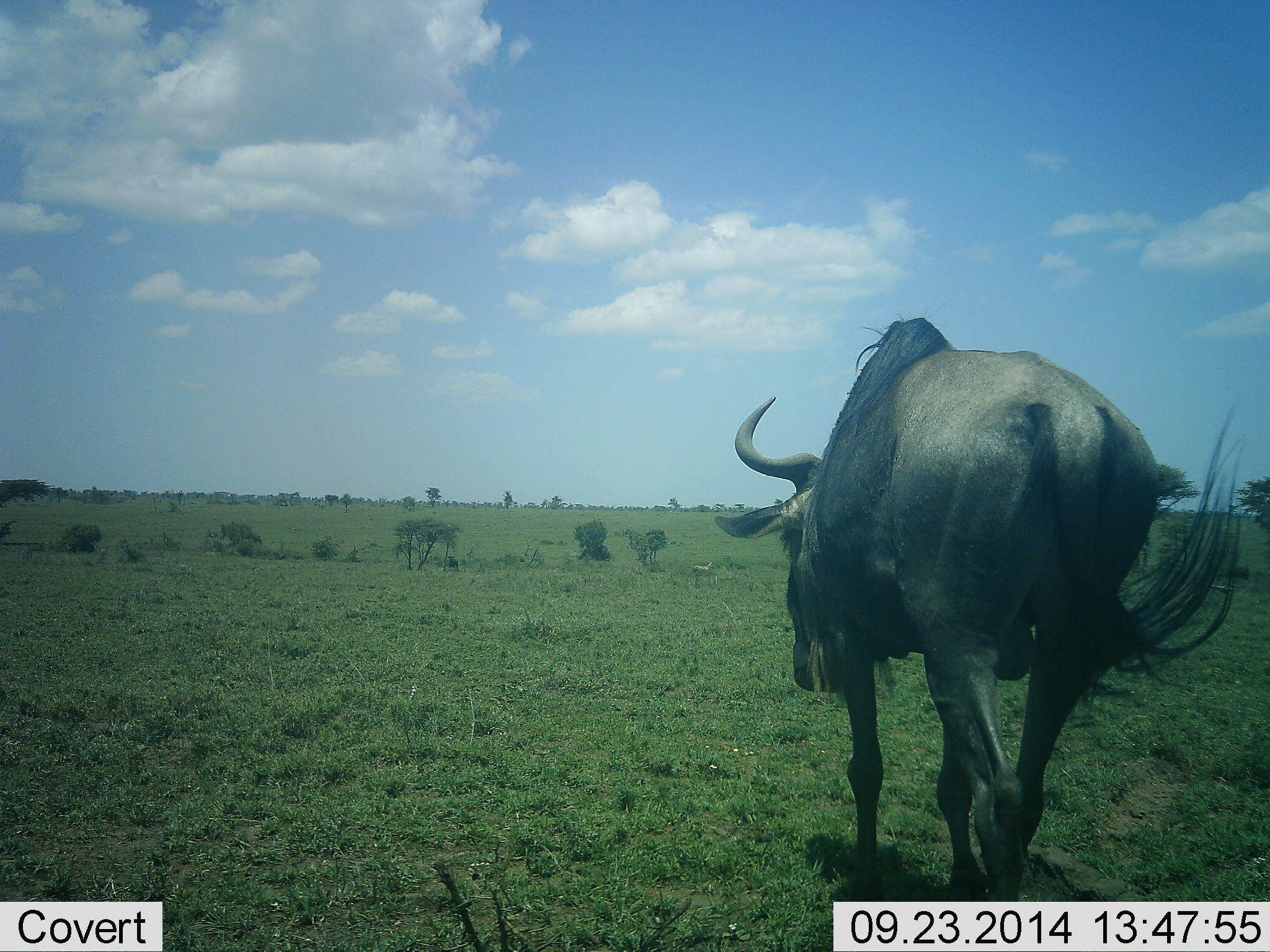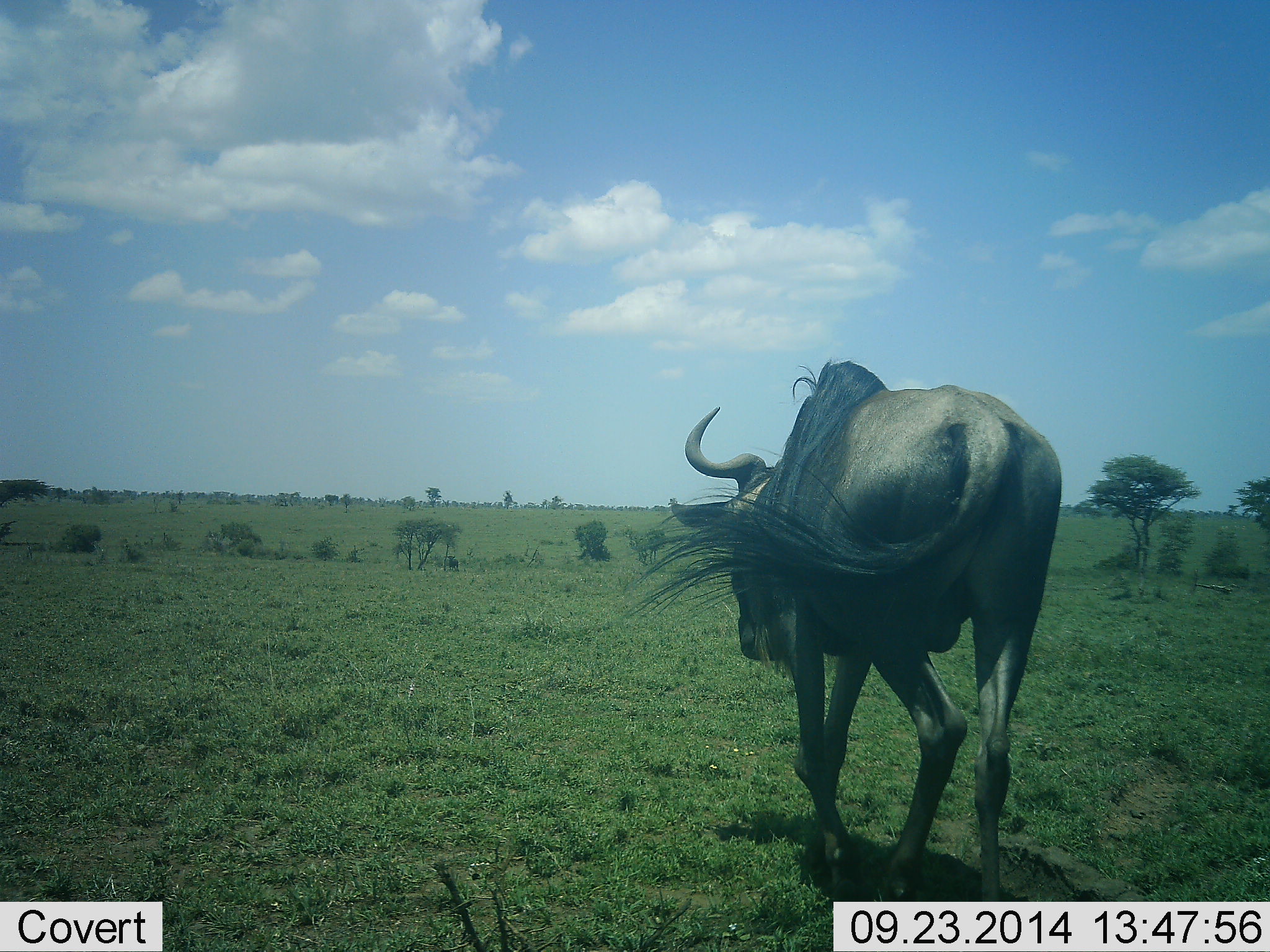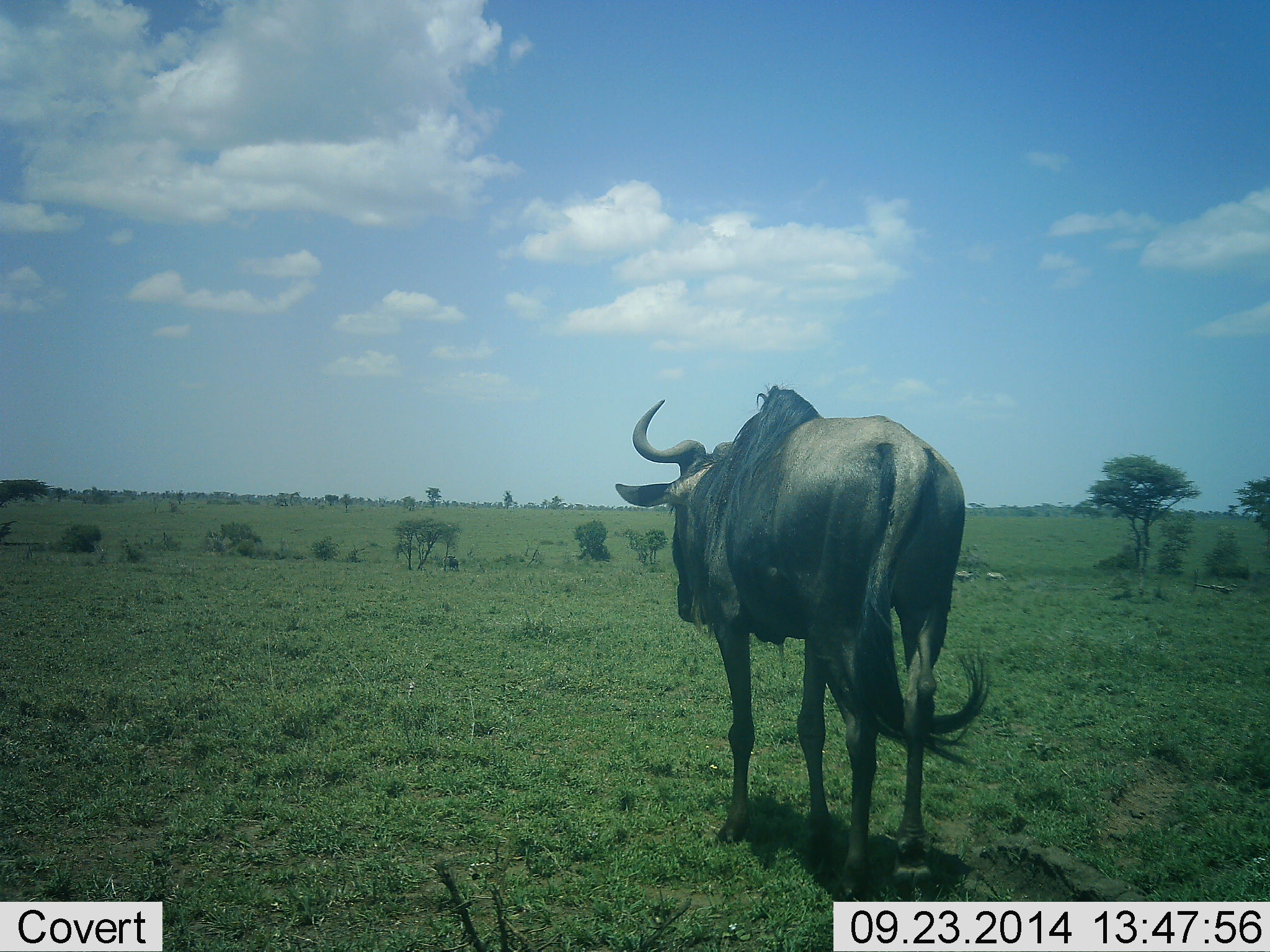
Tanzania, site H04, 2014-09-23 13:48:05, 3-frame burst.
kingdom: Animalia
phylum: Chordata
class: Mammalia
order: Artiodactyla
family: Bovidae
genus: Connochaetes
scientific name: Connochaetes taurinus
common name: blue wildebeest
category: wildebeest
Wildebeest (blue wildebeest) (Connochaetes taurinus), count 1. Behavior (volunteer vote fractions): standing 18%, resting 0%, moving 91%, interacting 0%. Young present (vote fraction): 0%. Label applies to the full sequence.